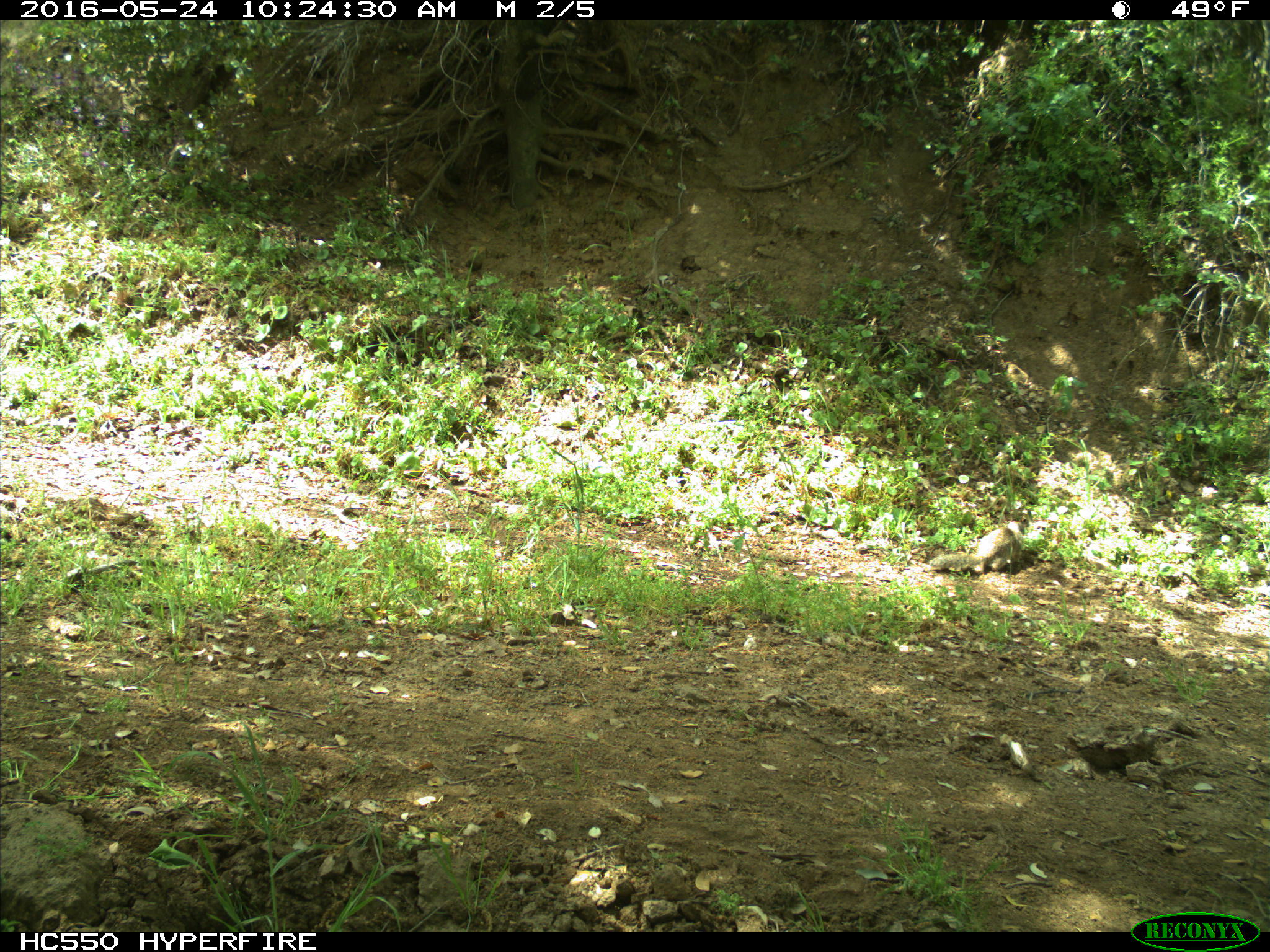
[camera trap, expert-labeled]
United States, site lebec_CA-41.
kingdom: Animalia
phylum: Chordata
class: Mammalia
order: Rodentia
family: Sciuridae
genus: Otospermophilus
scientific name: Otospermophilus beecheyi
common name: california ground squirrel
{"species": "Otospermophilus beecheyi (california ground squirrel)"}